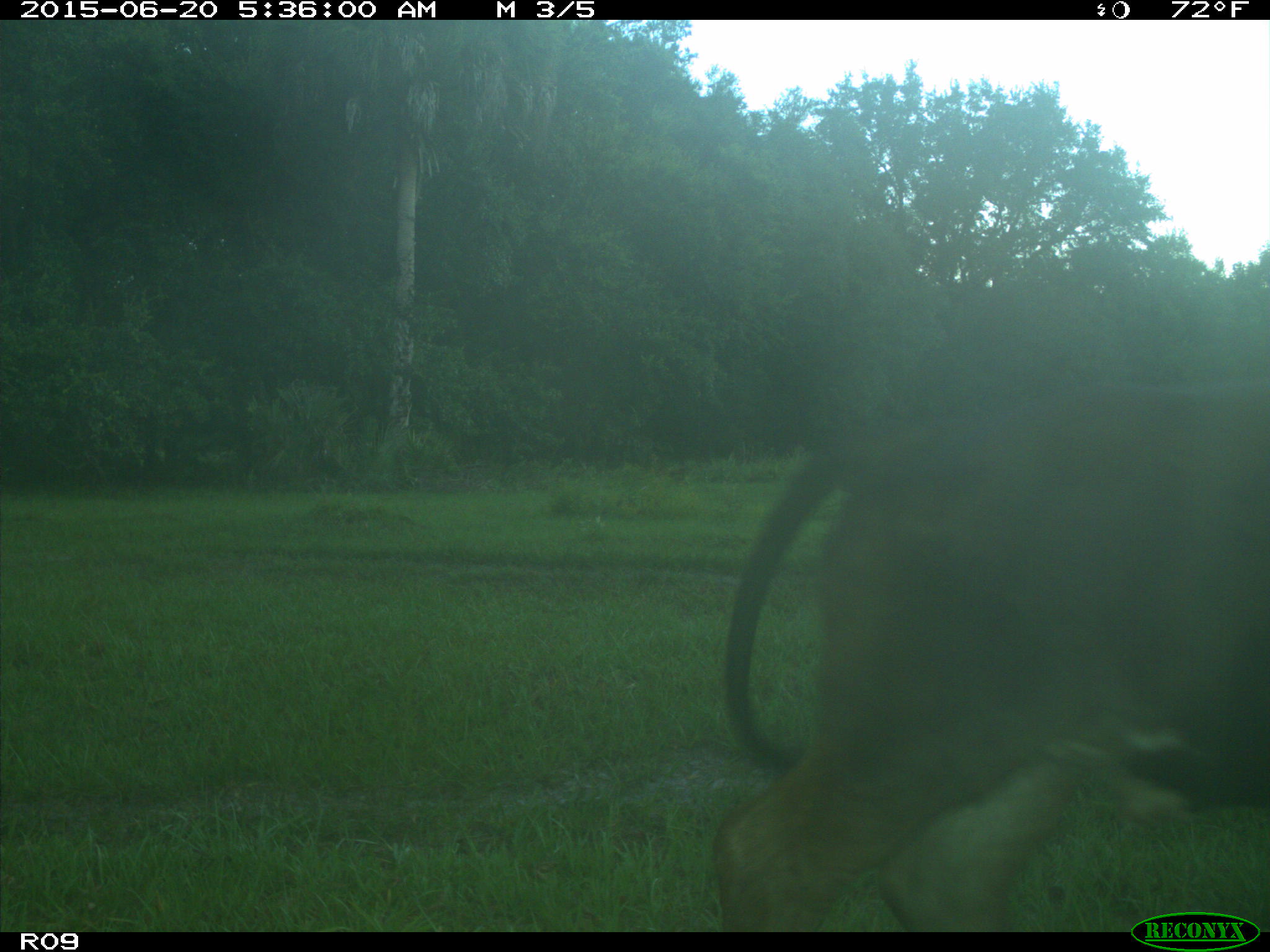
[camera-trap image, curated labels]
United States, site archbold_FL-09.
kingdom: Animalia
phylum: Chordata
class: Mammalia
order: Artiodactyla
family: Bovidae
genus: Bos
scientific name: Bos taurus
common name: domestic cow